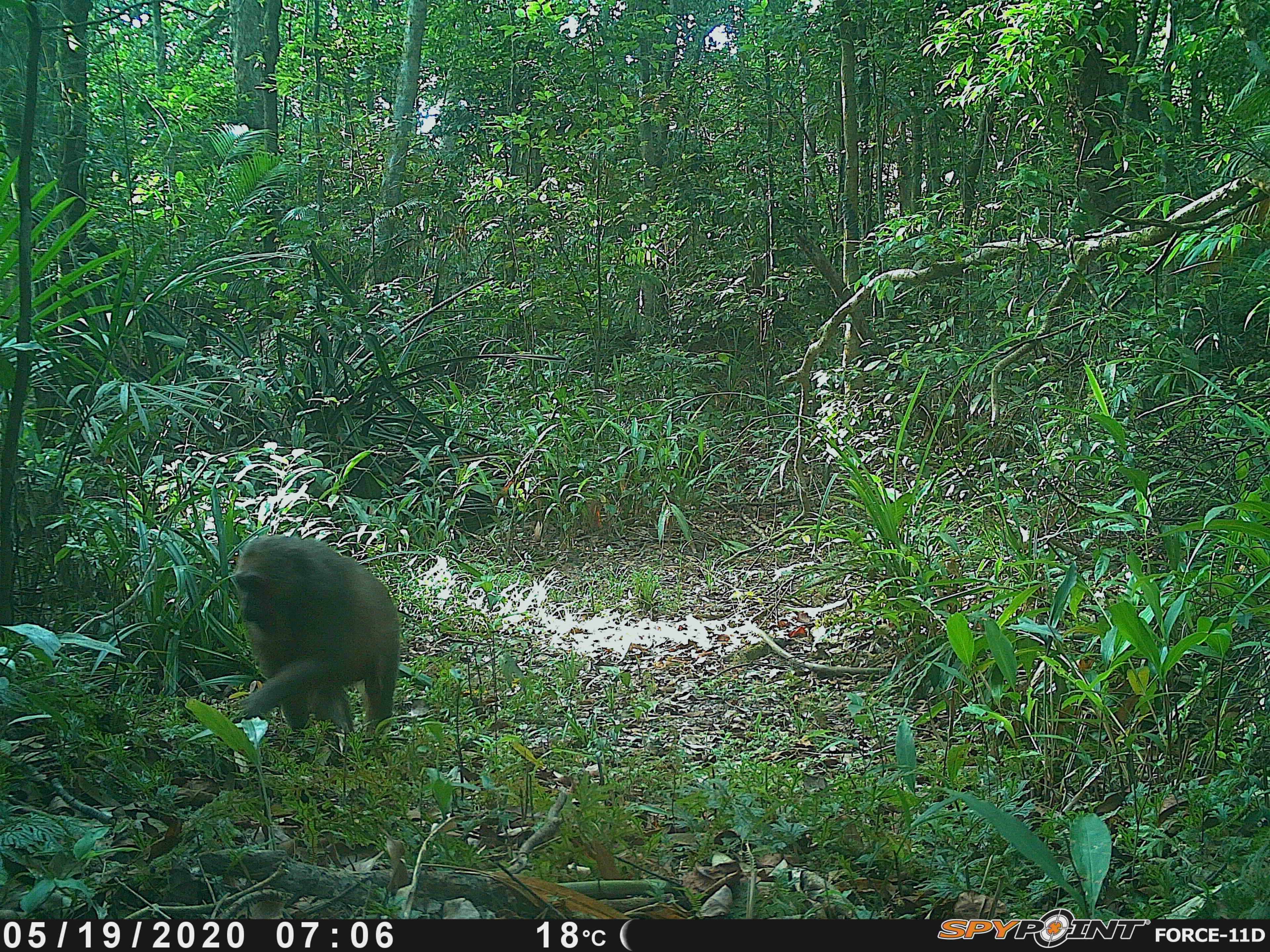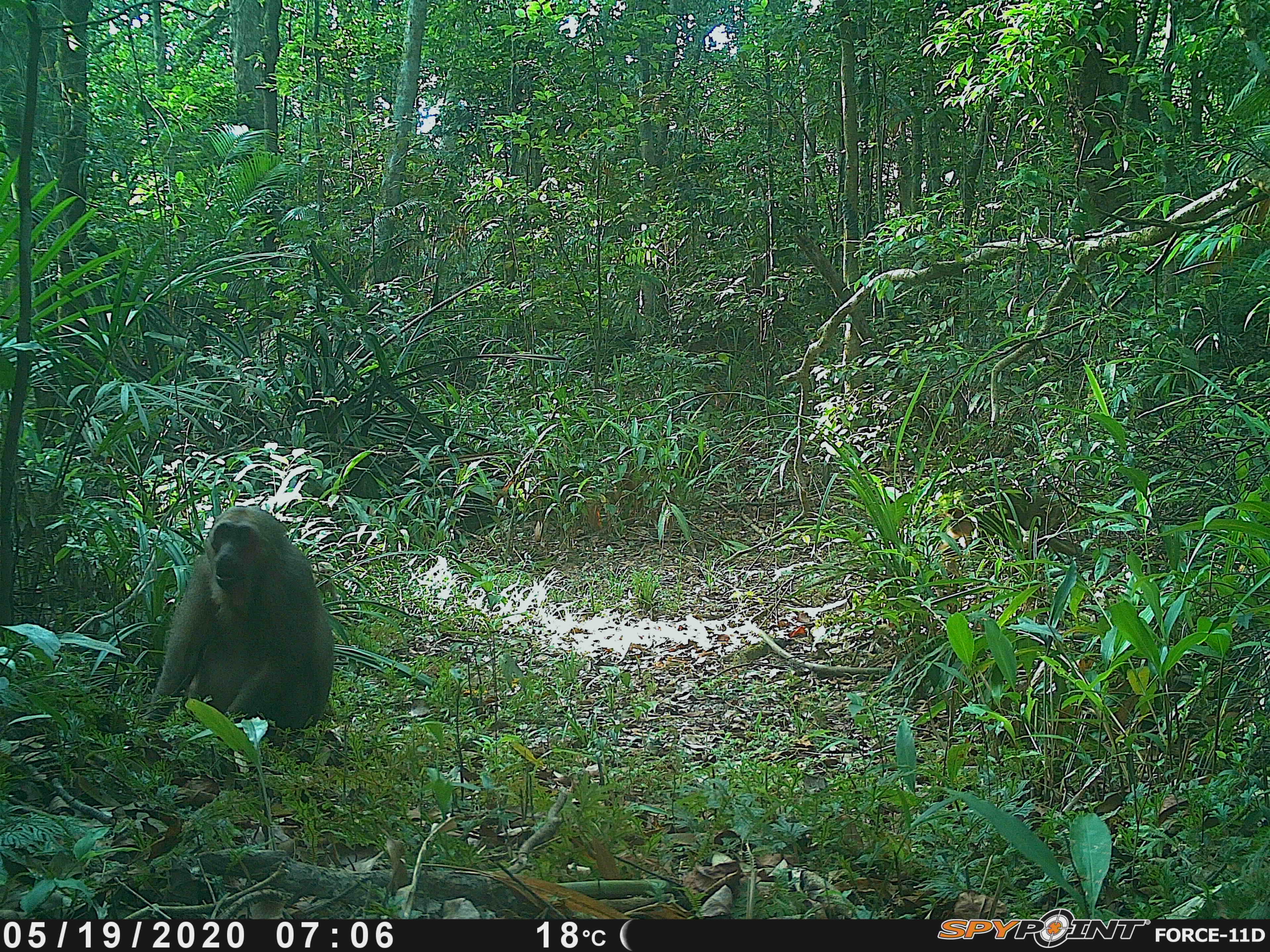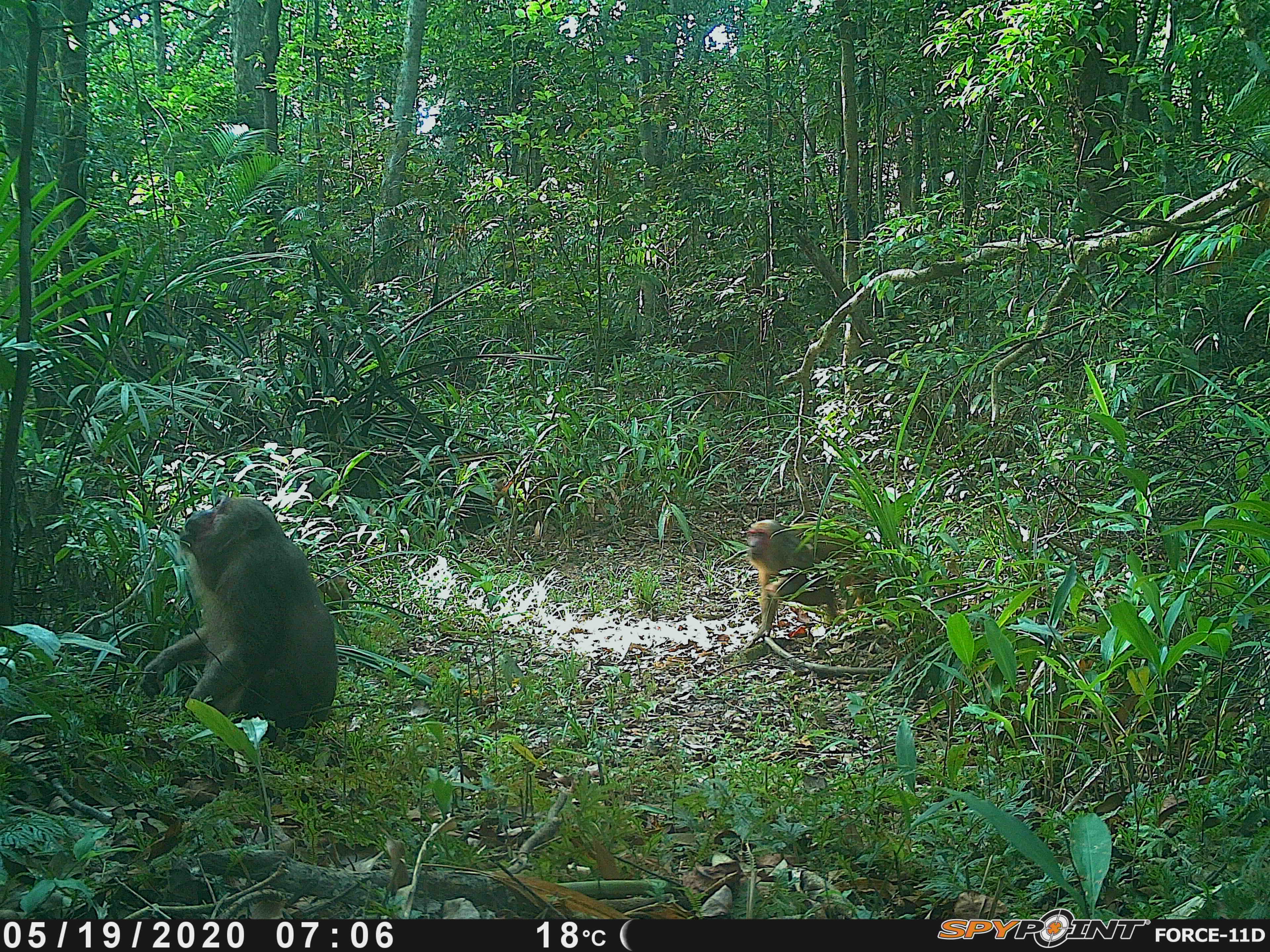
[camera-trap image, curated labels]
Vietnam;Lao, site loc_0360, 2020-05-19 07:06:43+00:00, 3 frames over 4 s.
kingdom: Animalia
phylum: Chordata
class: Mammalia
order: Primates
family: Cercopithecidae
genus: Macaca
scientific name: Macaca arctoides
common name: stump-tailed macaque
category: stump tailed macaque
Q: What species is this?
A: Stump tailed macaque (stump-tailed macaque) (Macaca arctoides).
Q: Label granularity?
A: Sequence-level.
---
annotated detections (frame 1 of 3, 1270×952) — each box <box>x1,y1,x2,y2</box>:
stump tailed macaque: <box>230,533,402,765</box>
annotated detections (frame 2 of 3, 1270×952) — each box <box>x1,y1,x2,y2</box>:
stump tailed macaque: <box>142,501,337,752</box>; <box>935,487,1091,580</box>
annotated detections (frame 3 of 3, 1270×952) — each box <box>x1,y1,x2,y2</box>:
stump tailed macaque: <box>136,492,340,755</box>; <box>742,516,884,653</box>